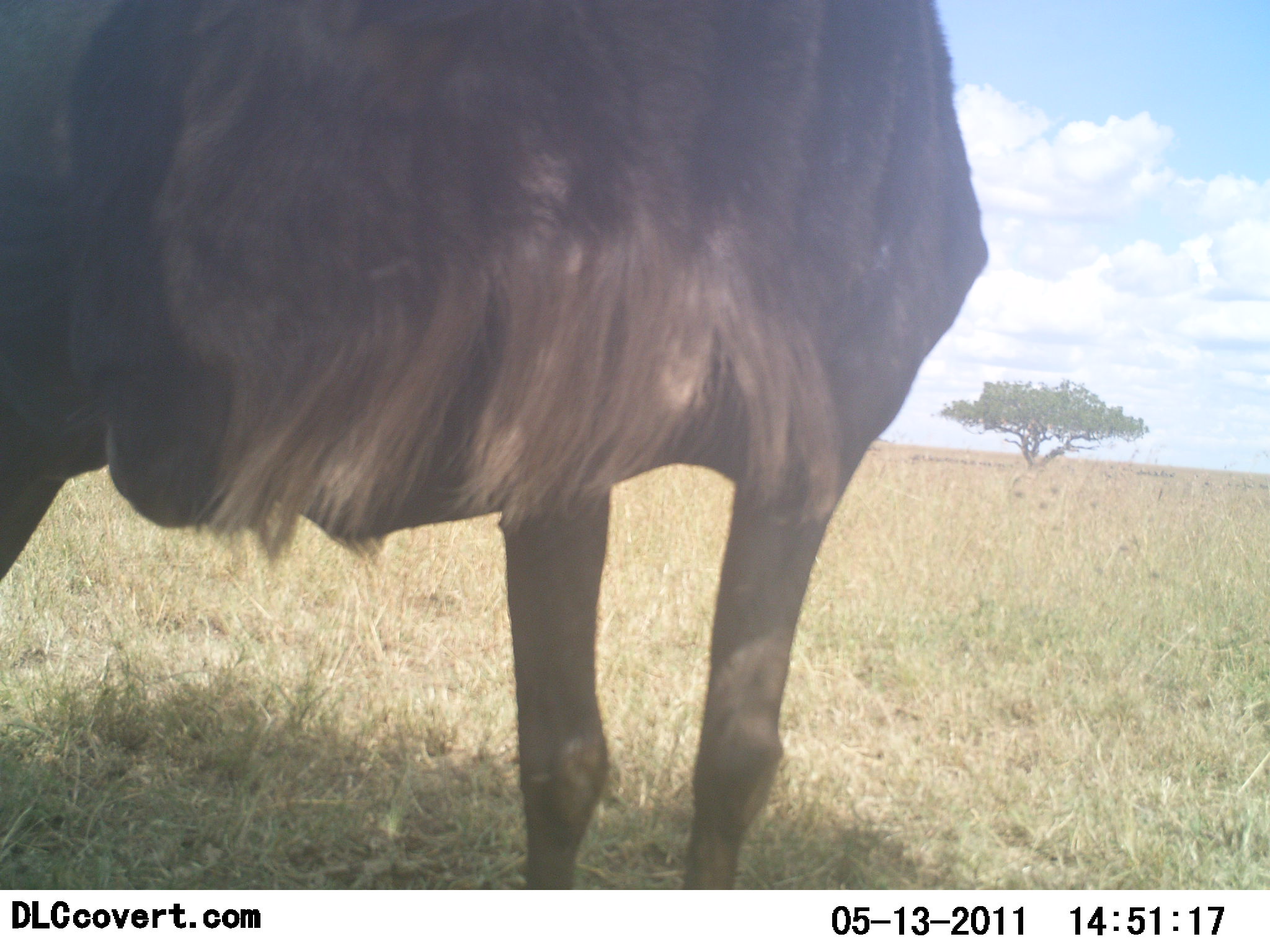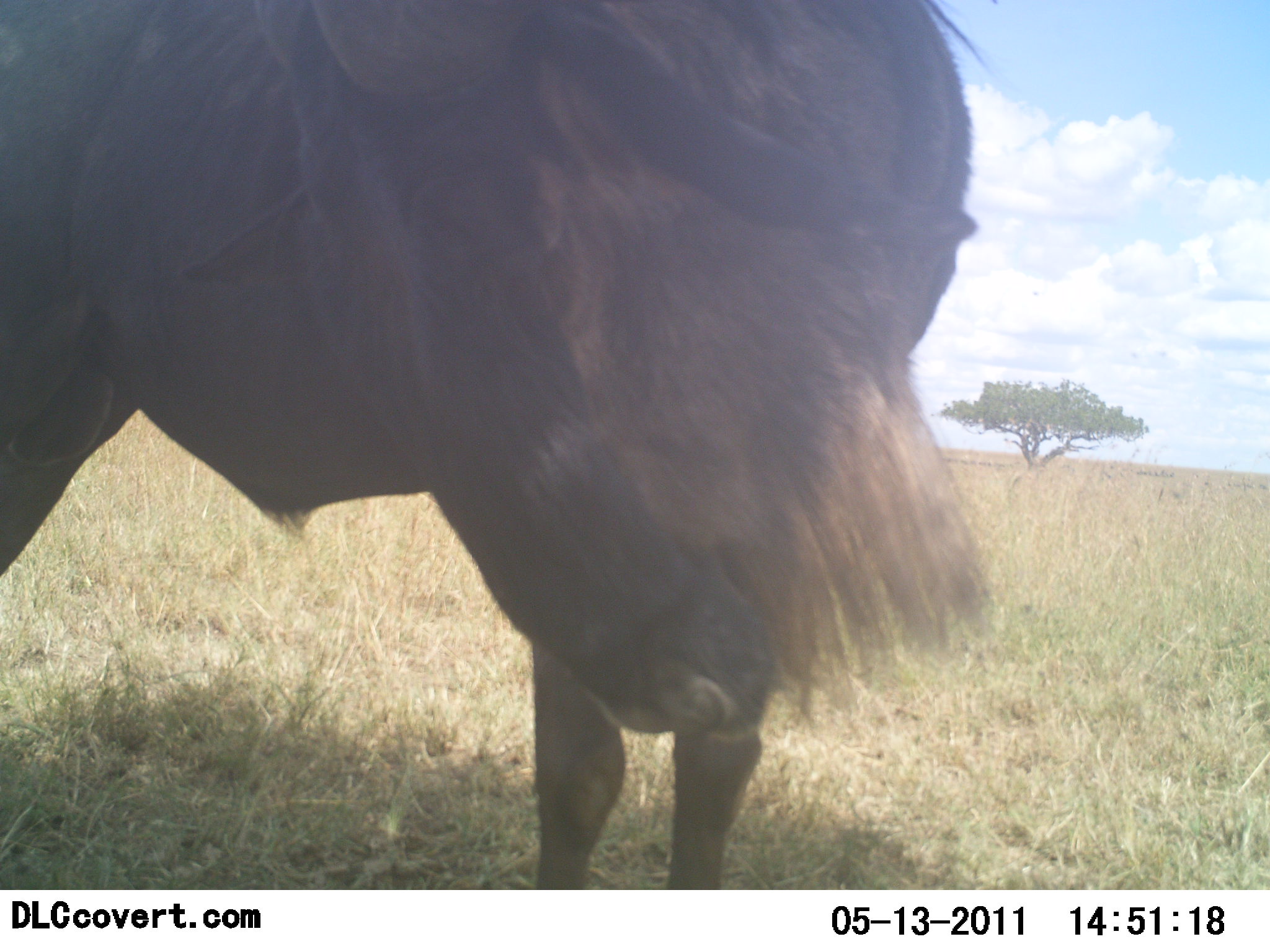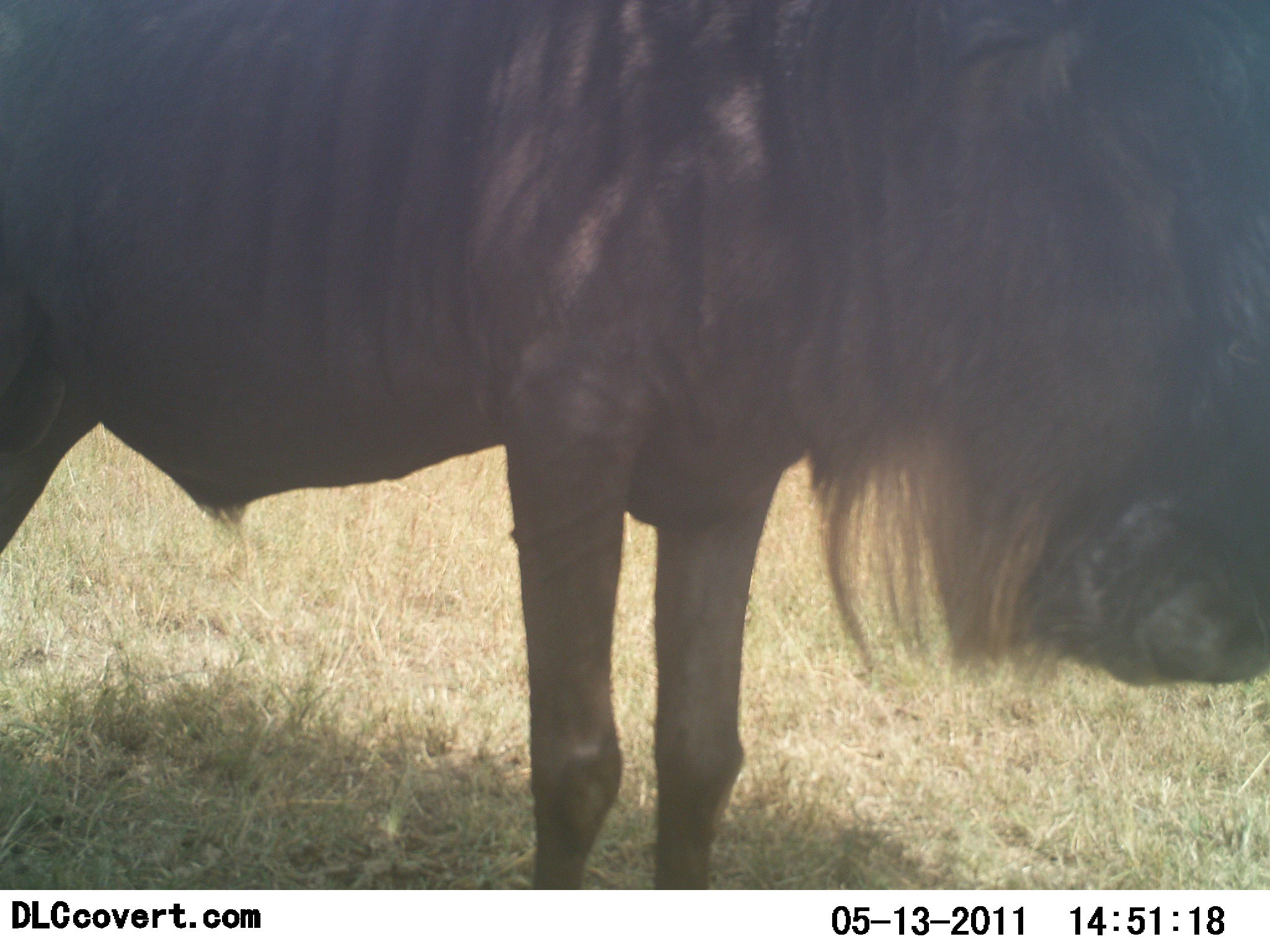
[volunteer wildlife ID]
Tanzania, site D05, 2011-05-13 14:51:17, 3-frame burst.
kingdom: Animalia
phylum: Chordata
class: Mammalia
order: Artiodactyla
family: Bovidae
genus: Connochaetes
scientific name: Connochaetes taurinus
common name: blue wildebeest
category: wildebeest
Wildebeest (blue wildebeest) (Connochaetes taurinus), count 1. Behavior (volunteer vote fractions): standing 83%, resting 0%, moving 17%, interacting 17%. Young present (vote fraction): 0%. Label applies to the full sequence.